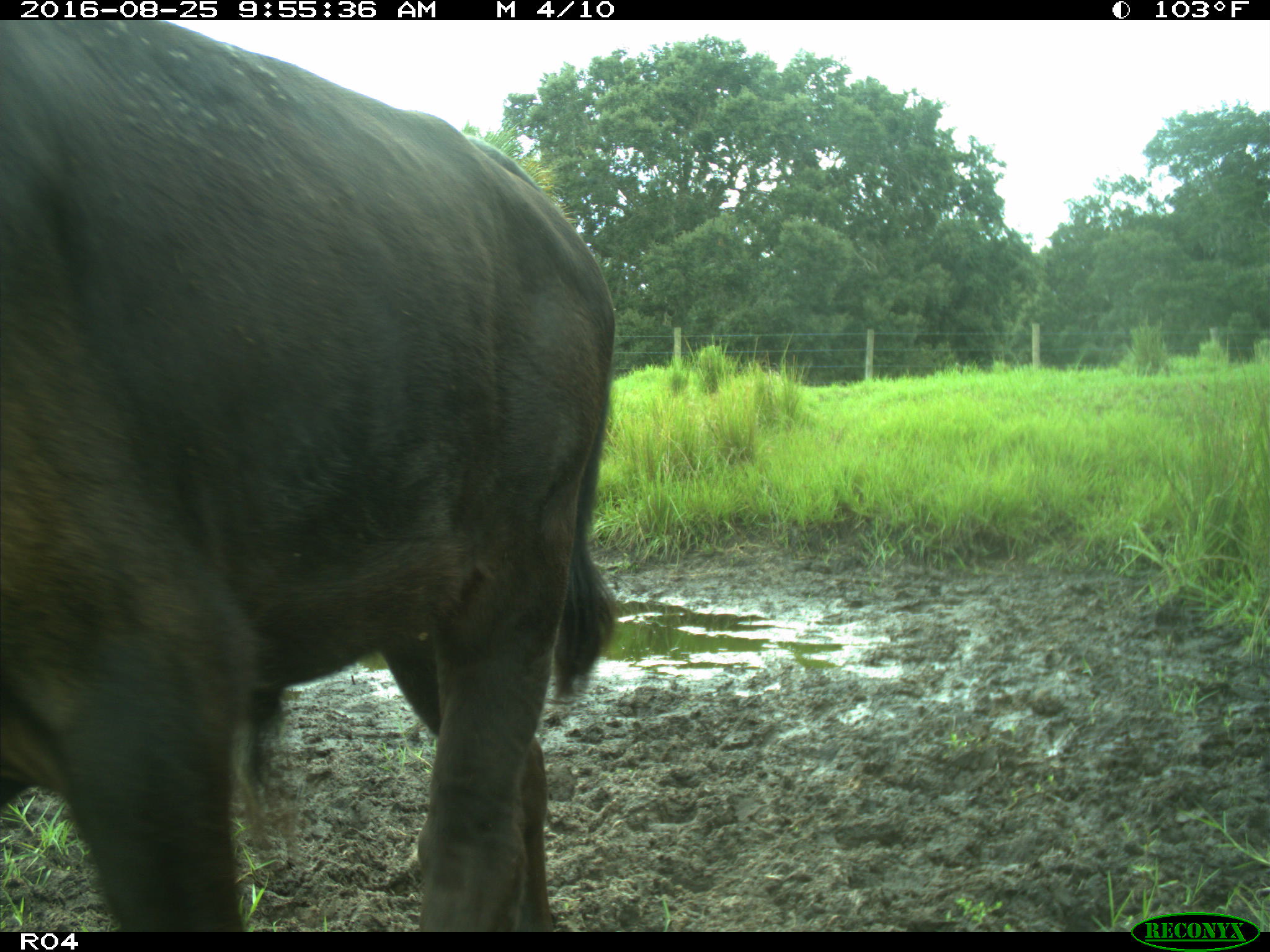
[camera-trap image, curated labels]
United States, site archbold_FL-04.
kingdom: Animalia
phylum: Chordata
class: Mammalia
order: Artiodactyla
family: Bovidae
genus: Bos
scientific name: Bos taurus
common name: domestic cow